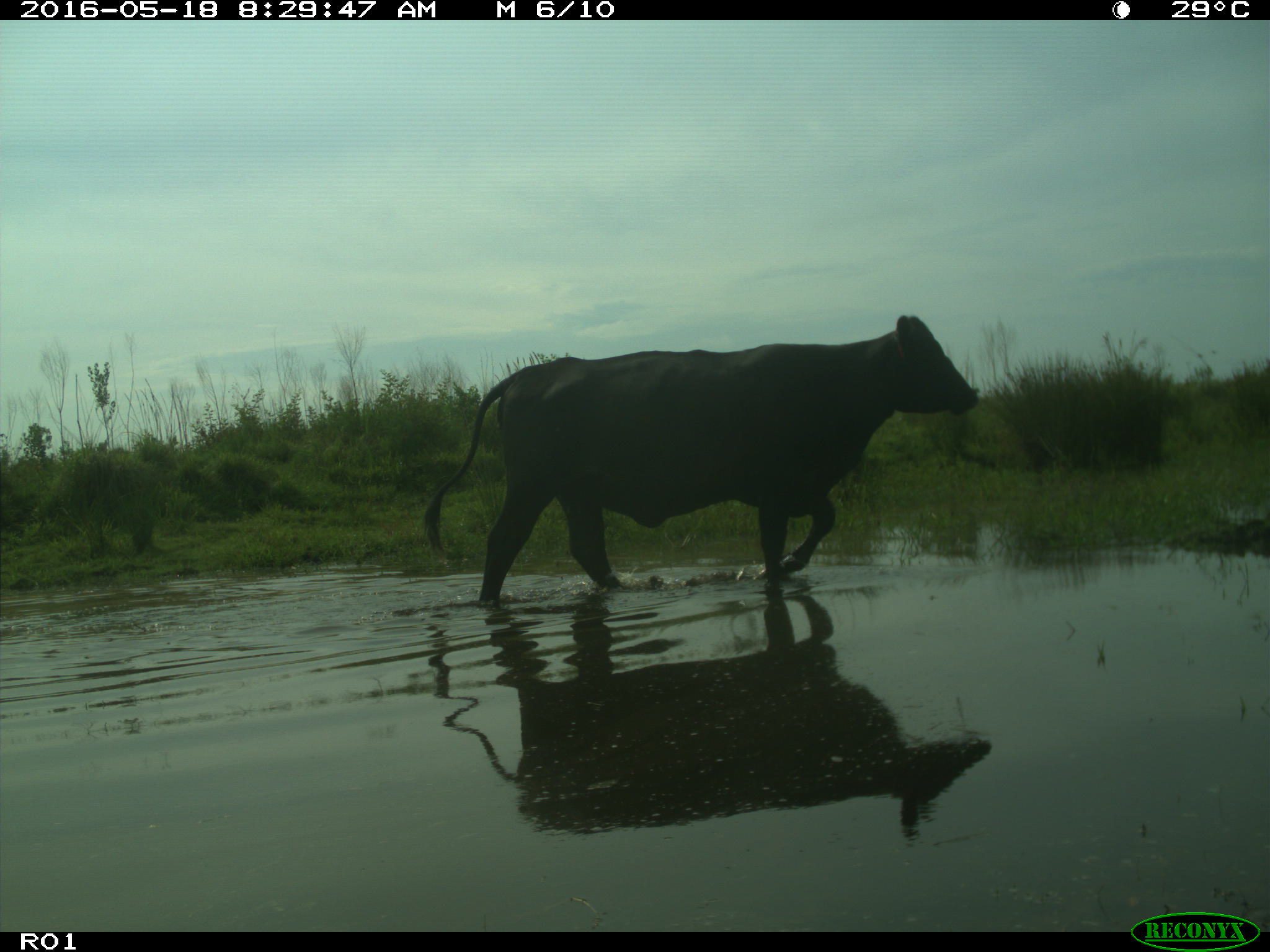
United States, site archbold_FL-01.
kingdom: Animalia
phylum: Chordata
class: Mammalia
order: Artiodactyla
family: Bovidae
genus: Bos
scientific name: Bos taurus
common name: domestic cow